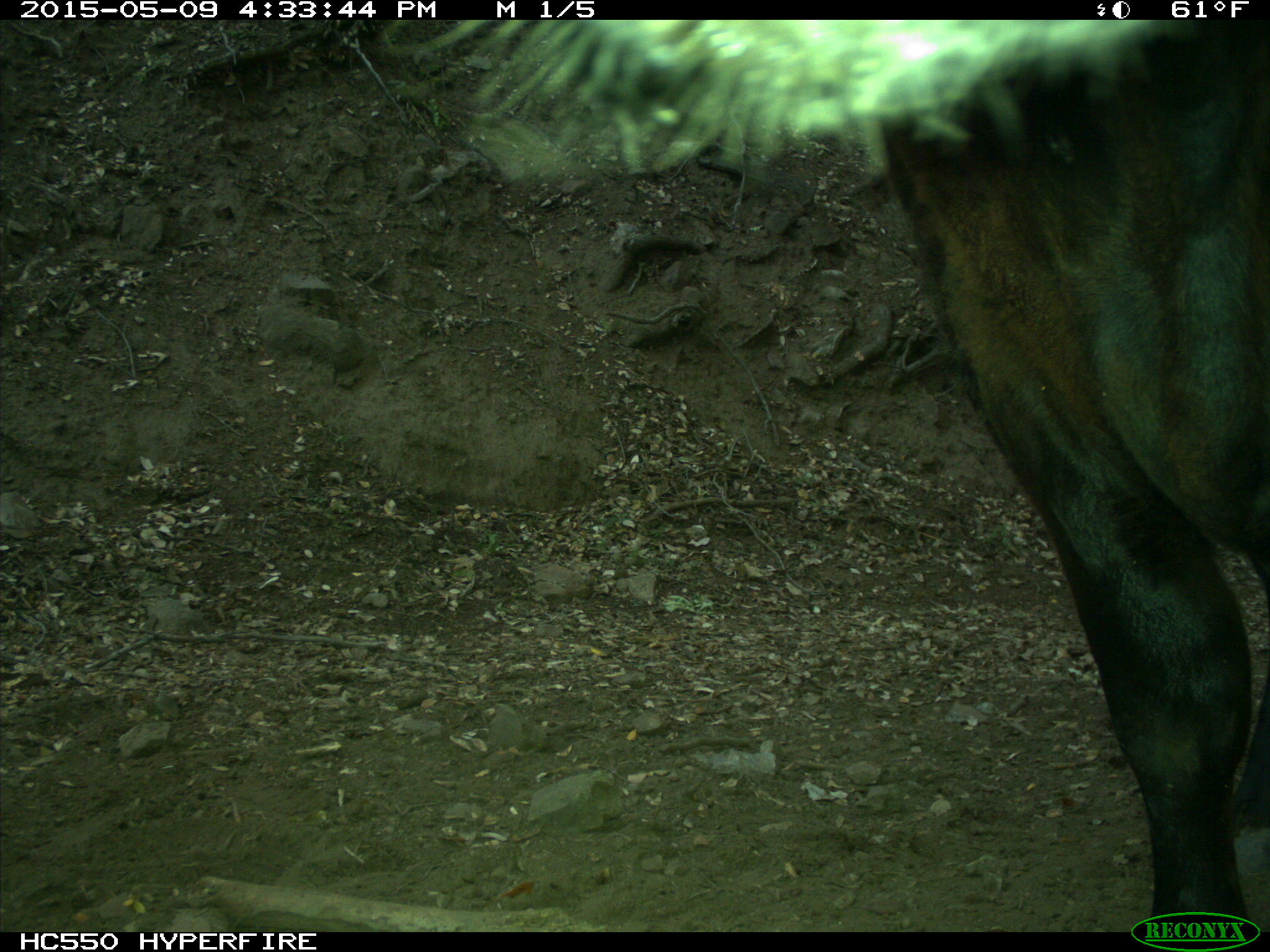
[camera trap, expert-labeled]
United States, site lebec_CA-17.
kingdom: Animalia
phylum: Chordata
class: Mammalia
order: Artiodactyla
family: Bovidae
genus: Bos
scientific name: Bos taurus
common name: domestic cow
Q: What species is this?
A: Bos taurus (domestic cow).